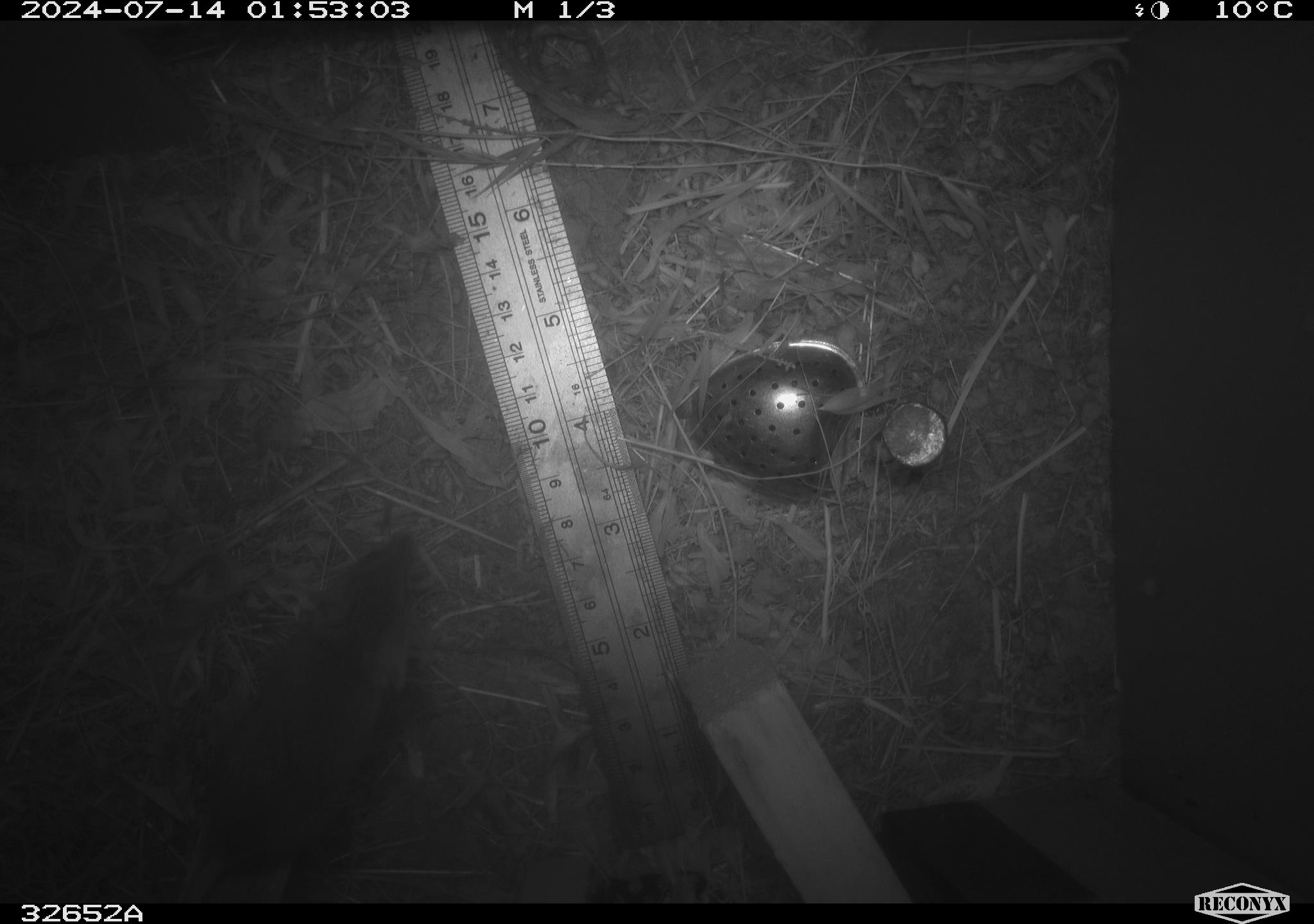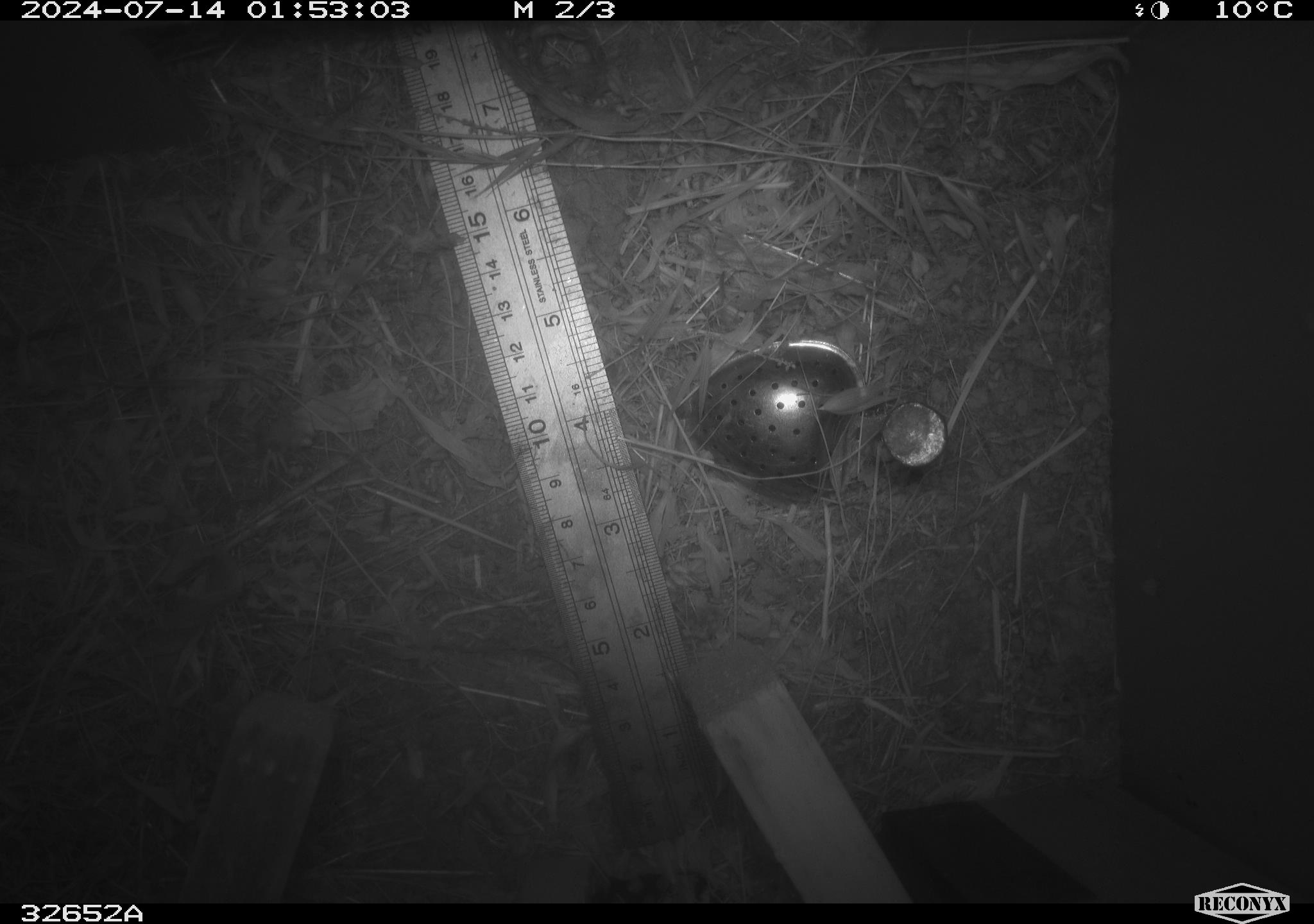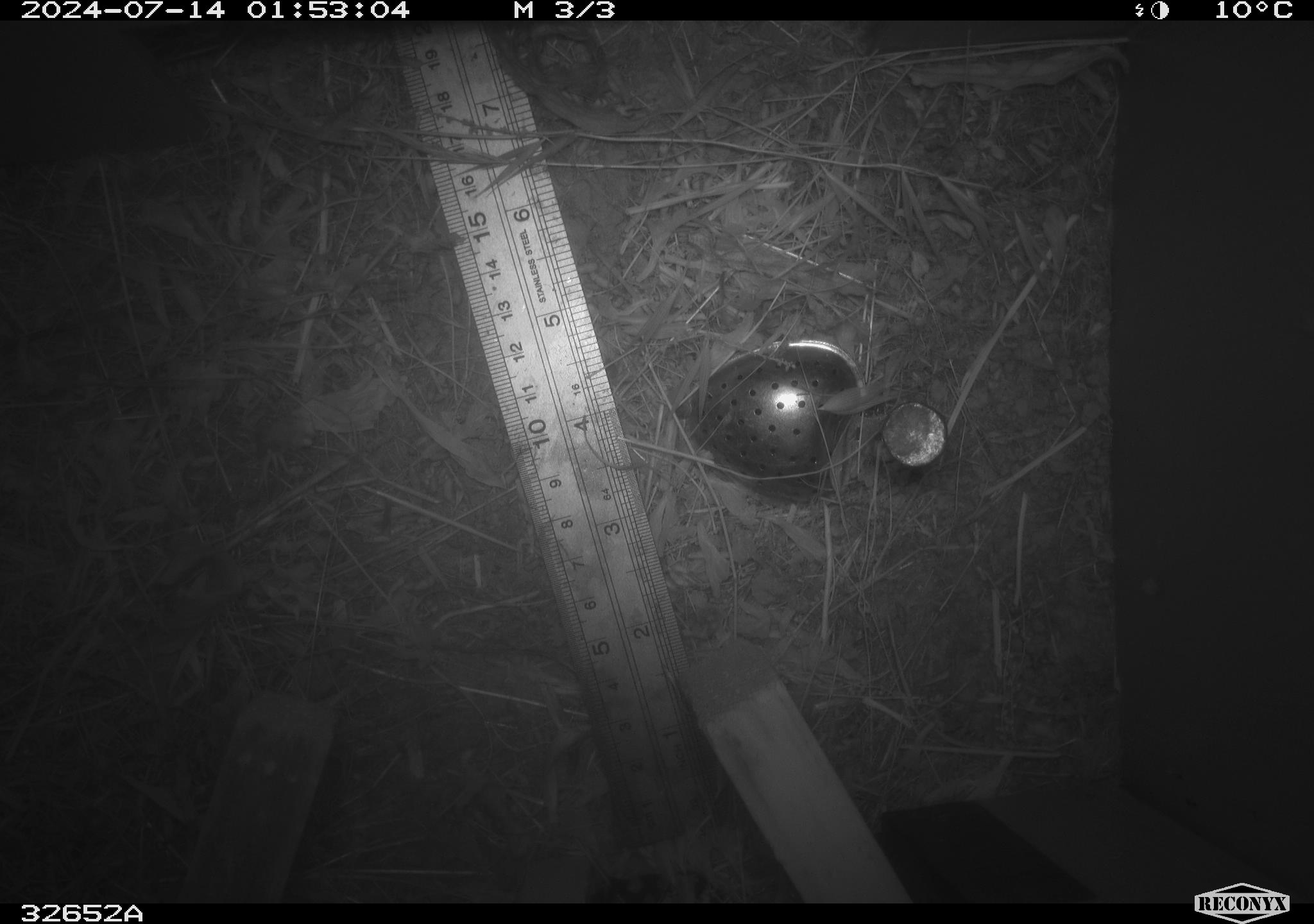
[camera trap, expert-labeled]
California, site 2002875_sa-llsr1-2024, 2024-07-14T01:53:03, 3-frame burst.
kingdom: Animalia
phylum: Chordata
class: Mammalia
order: Rodentia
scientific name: Rodentia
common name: mouse species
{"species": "mouse species (Rodentia)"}